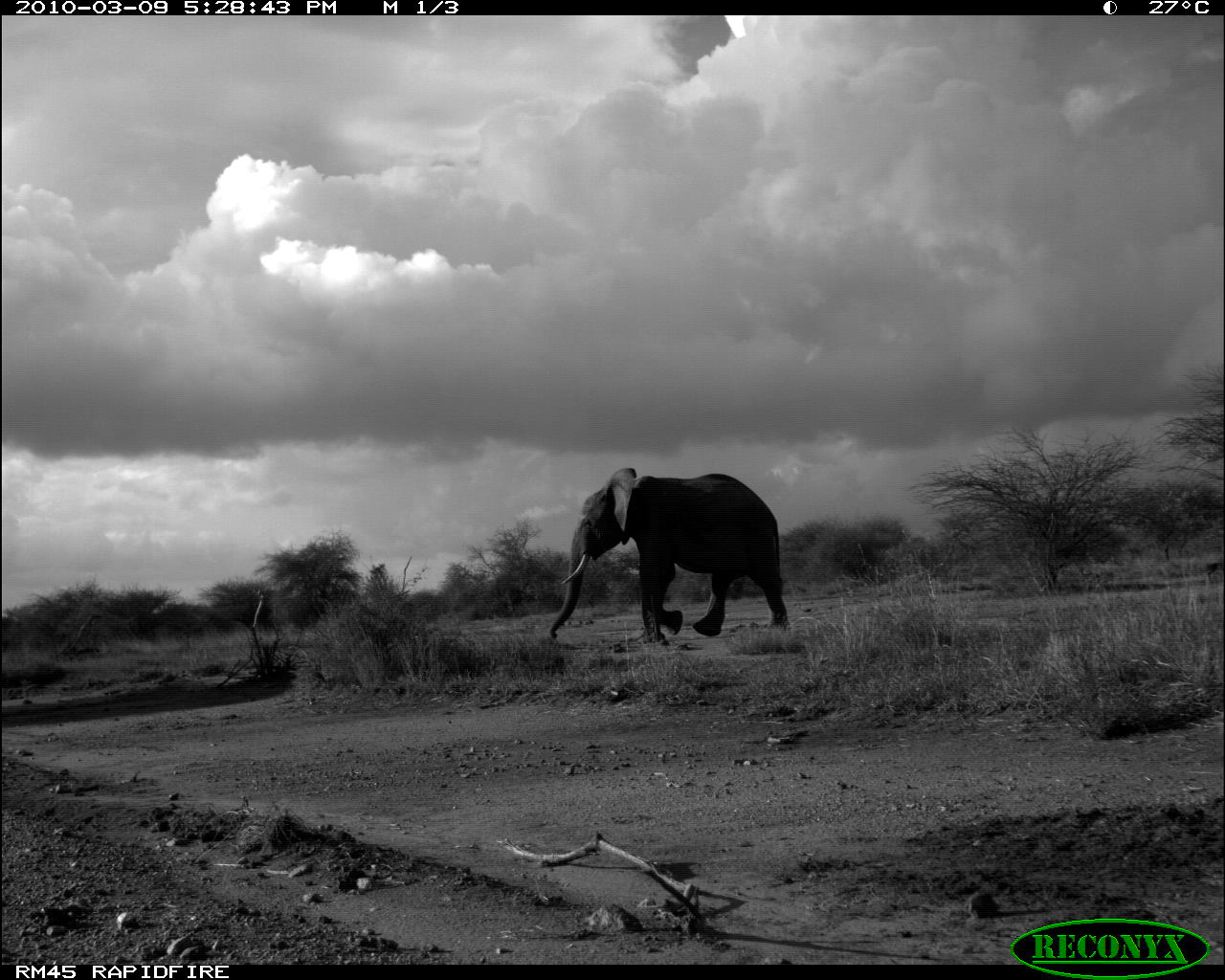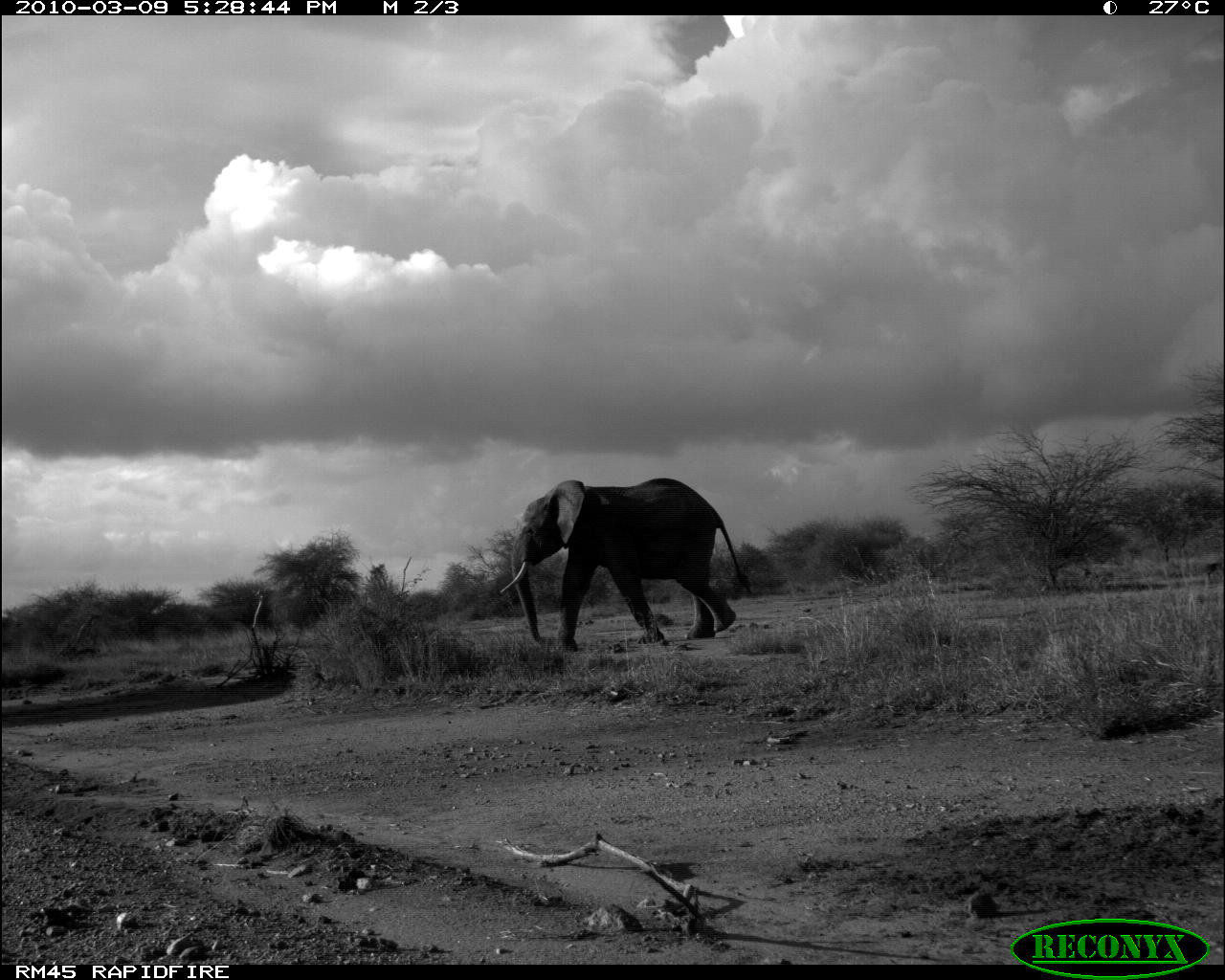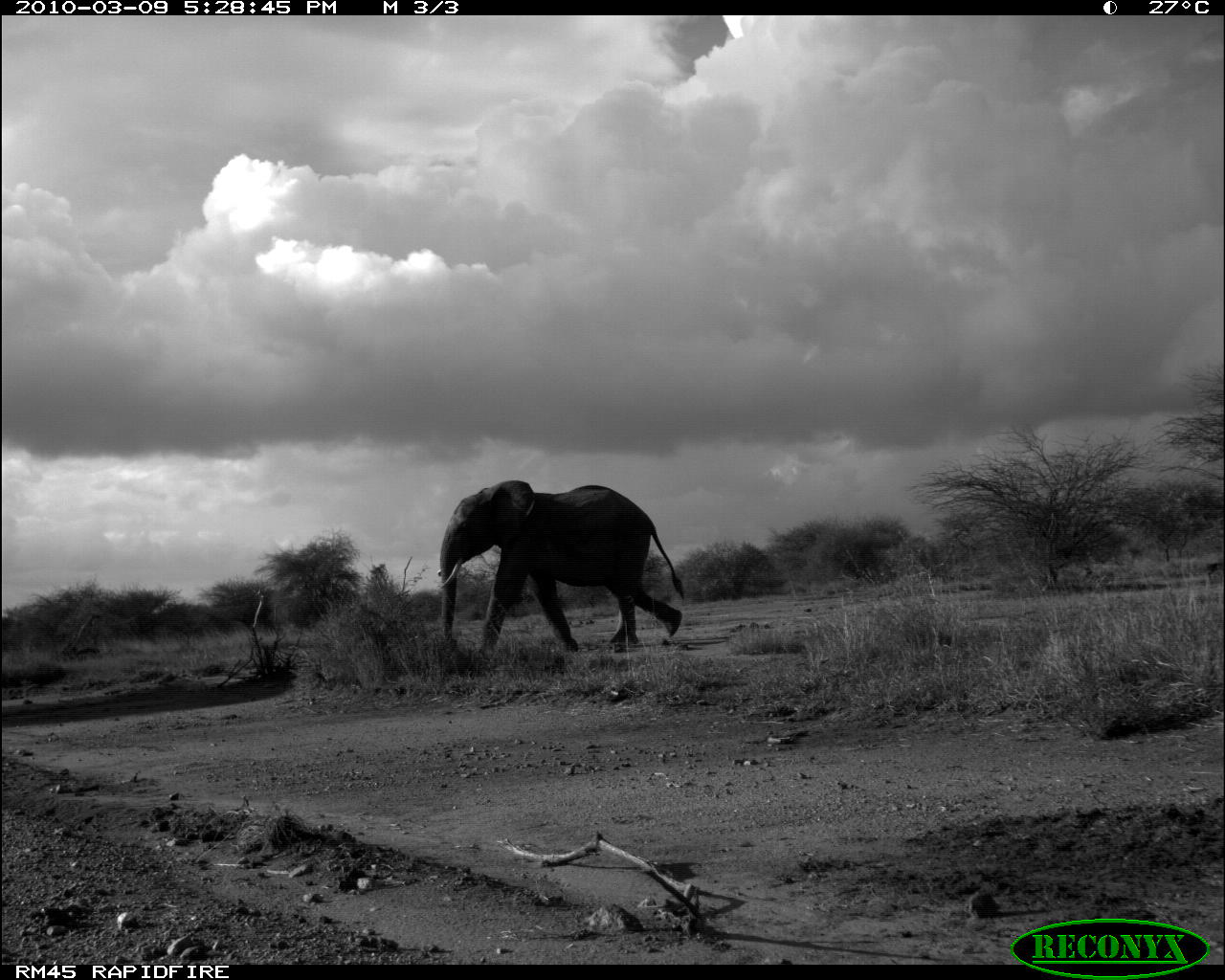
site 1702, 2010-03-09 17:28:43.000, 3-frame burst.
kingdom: Animalia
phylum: Chordata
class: Mammalia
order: Proboscidea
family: Elephantidae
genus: Loxodonta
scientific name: Loxodonta africana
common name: african bush elephant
Loxodonta africana (african bush elephant), count 1.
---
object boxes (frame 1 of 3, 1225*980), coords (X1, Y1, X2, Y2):
loxodonta africana: (548, 465, 789, 642)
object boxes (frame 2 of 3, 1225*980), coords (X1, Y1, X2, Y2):
loxodonta africana: (499, 476, 751, 652)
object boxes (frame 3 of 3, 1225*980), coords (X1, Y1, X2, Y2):
loxodonta africana: (437, 479, 685, 652)